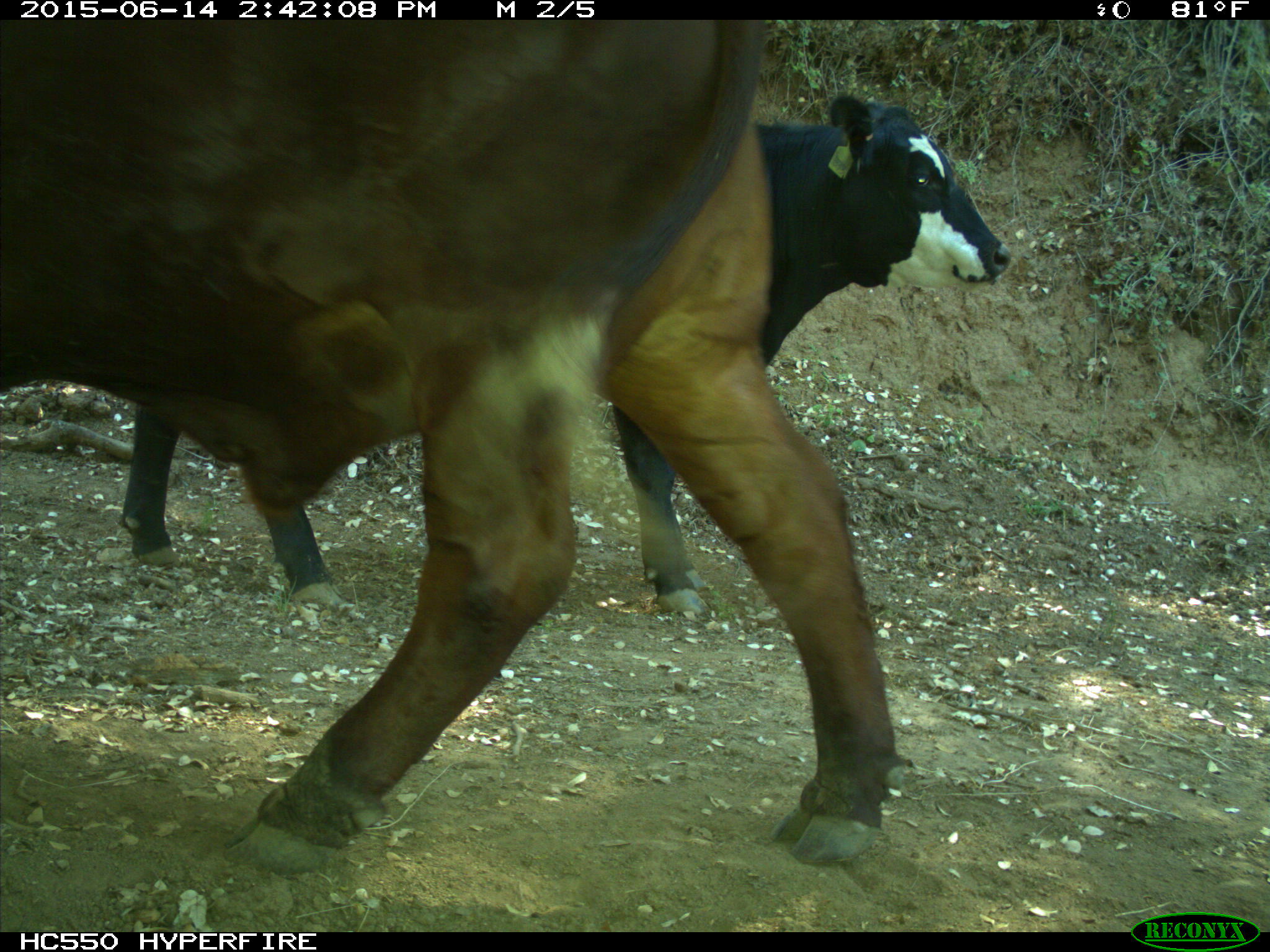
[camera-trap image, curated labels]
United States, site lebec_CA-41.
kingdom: Animalia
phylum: Chordata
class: Mammalia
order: Artiodactyla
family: Bovidae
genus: Bos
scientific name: Bos taurus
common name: domestic cow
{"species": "Bos taurus (domestic cow)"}